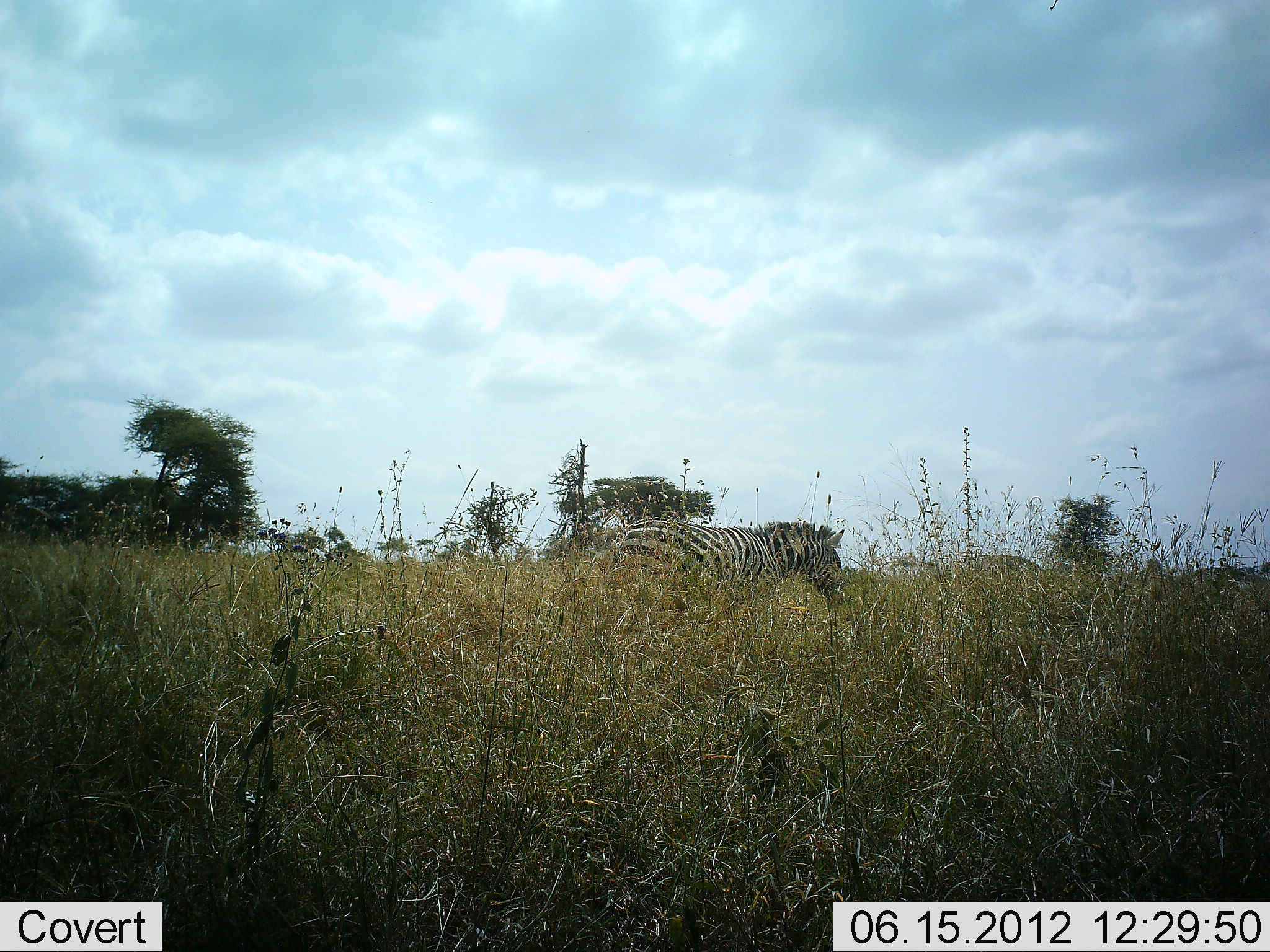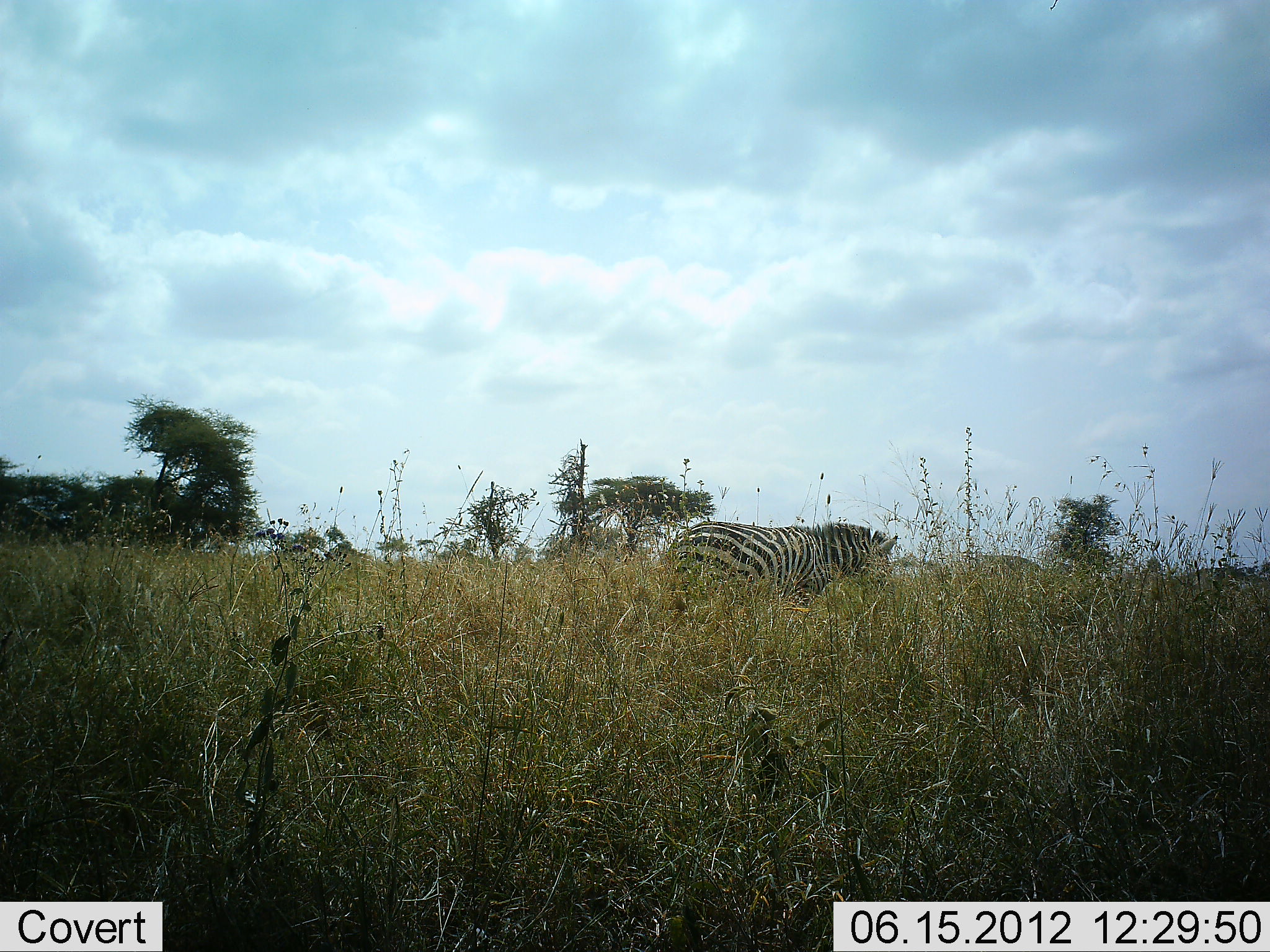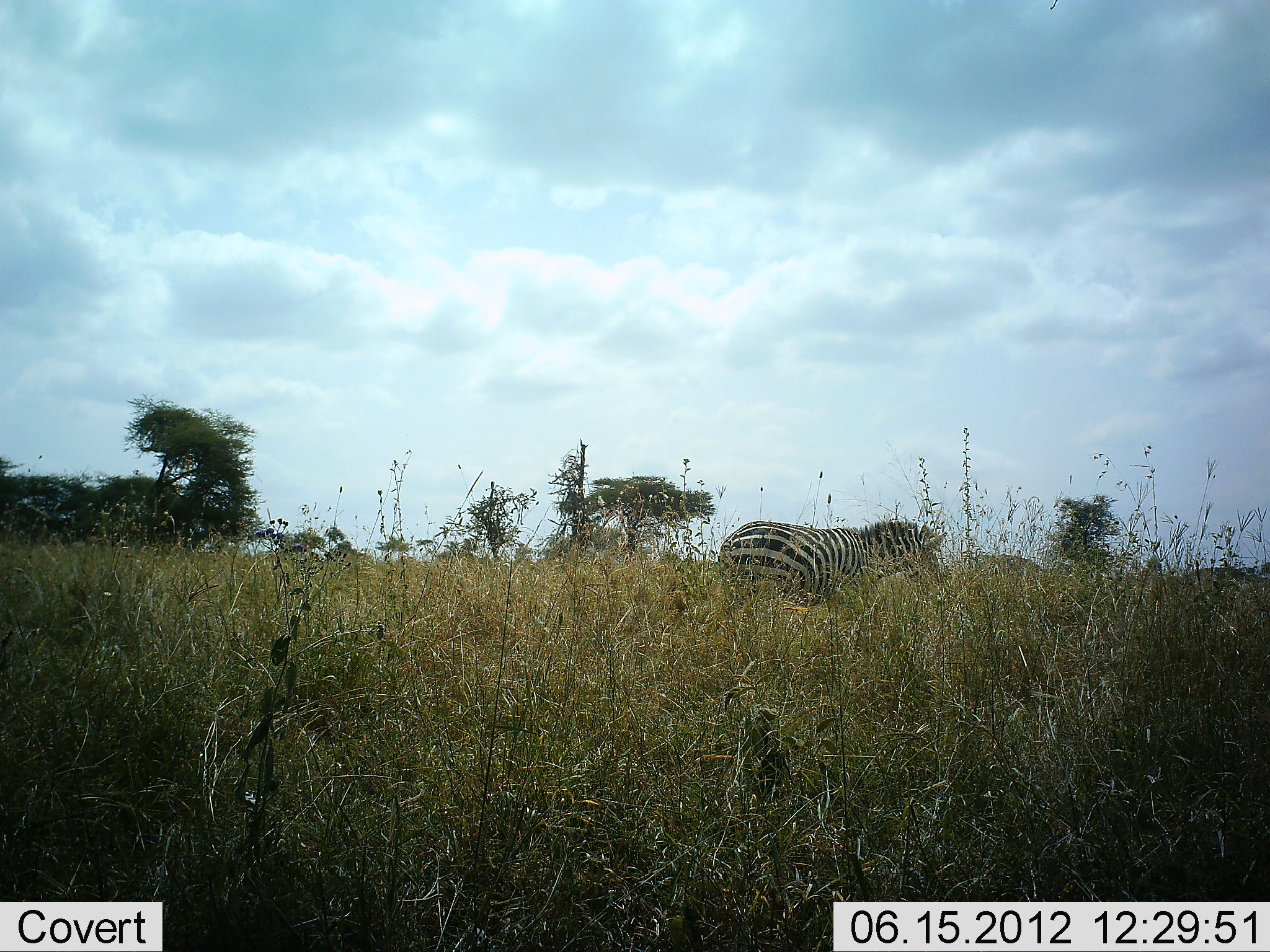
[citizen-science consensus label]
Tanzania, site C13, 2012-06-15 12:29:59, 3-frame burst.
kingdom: Animalia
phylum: Chordata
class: Mammalia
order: Perissodactyla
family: Equidae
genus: Equus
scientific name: Equus quagga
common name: plains zebra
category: zebra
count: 1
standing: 0%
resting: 0%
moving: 90%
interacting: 0%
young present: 0%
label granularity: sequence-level